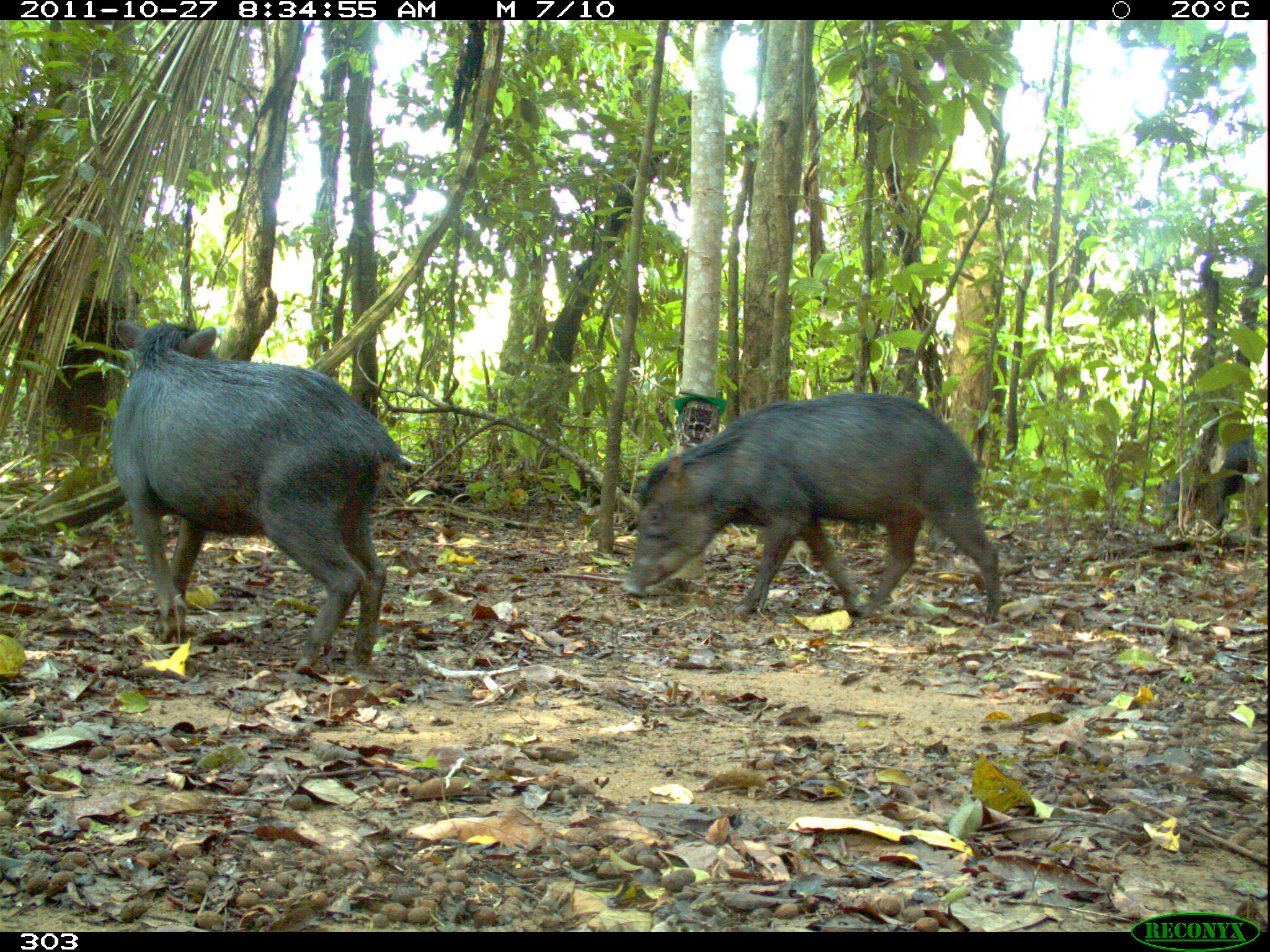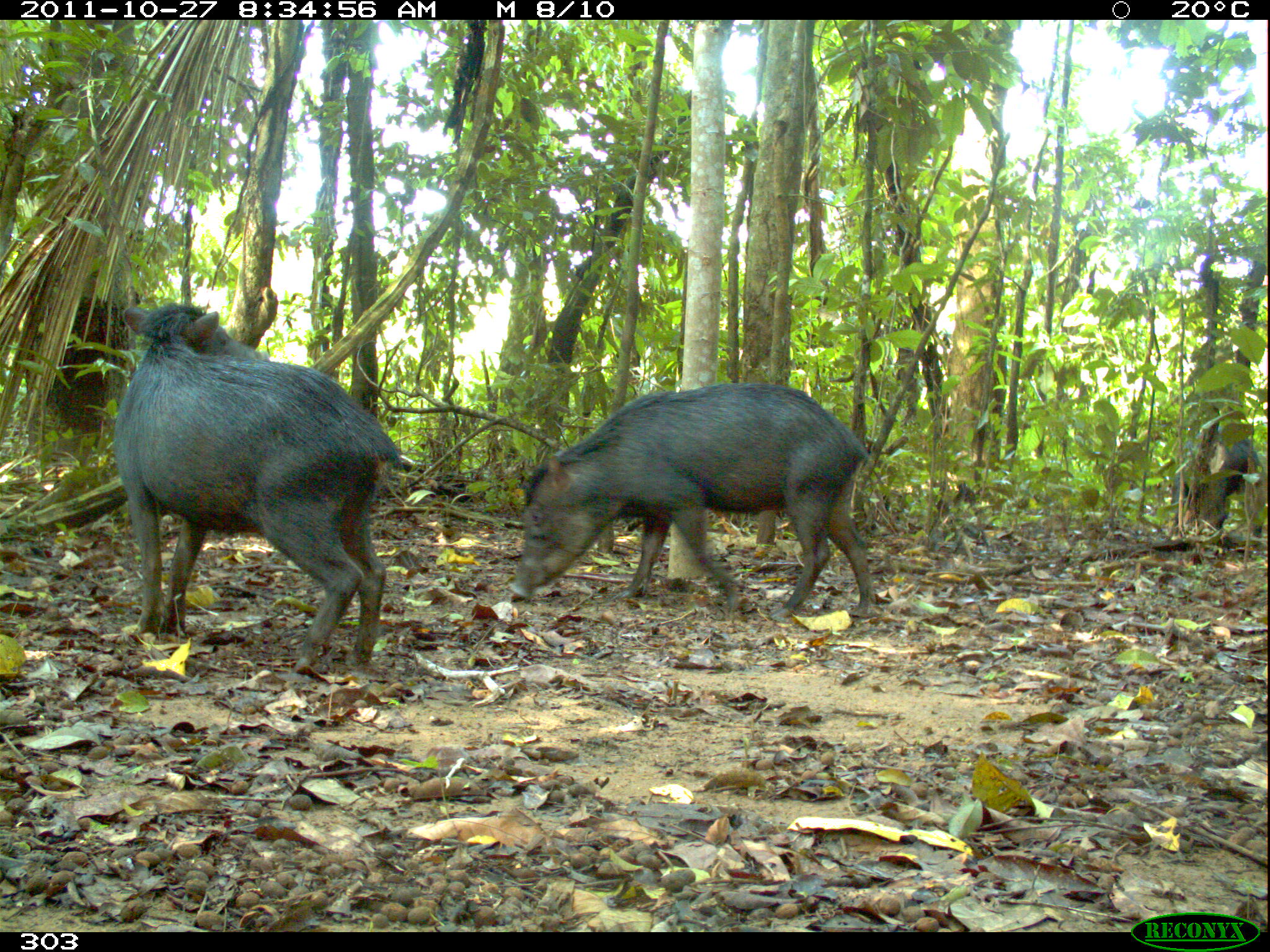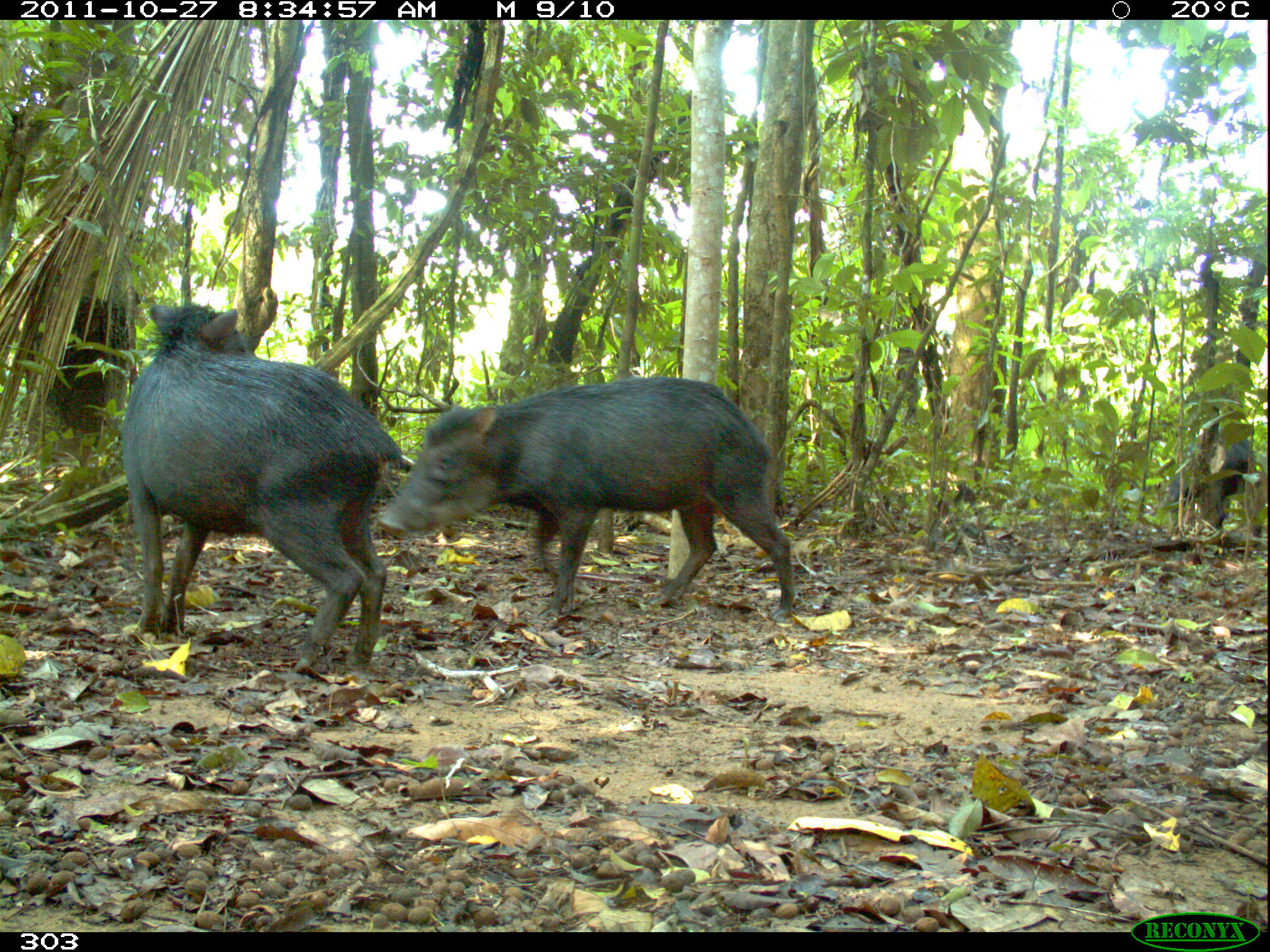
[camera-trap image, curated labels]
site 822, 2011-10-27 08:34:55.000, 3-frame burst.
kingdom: Animalia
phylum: Chordata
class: Mammalia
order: Artiodactyla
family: Tayassuidae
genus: Tayassu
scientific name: Tayassu pecari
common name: white-lipped peccary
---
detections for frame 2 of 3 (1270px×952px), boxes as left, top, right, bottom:
tayassu pecari: 111, 301, 402, 670; 509, 379, 874, 615; 1167, 432, 1263, 550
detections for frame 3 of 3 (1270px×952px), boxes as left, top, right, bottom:
tayassu pecari: 122, 299, 406, 671; 377, 372, 796, 621; 1158, 431, 1263, 542